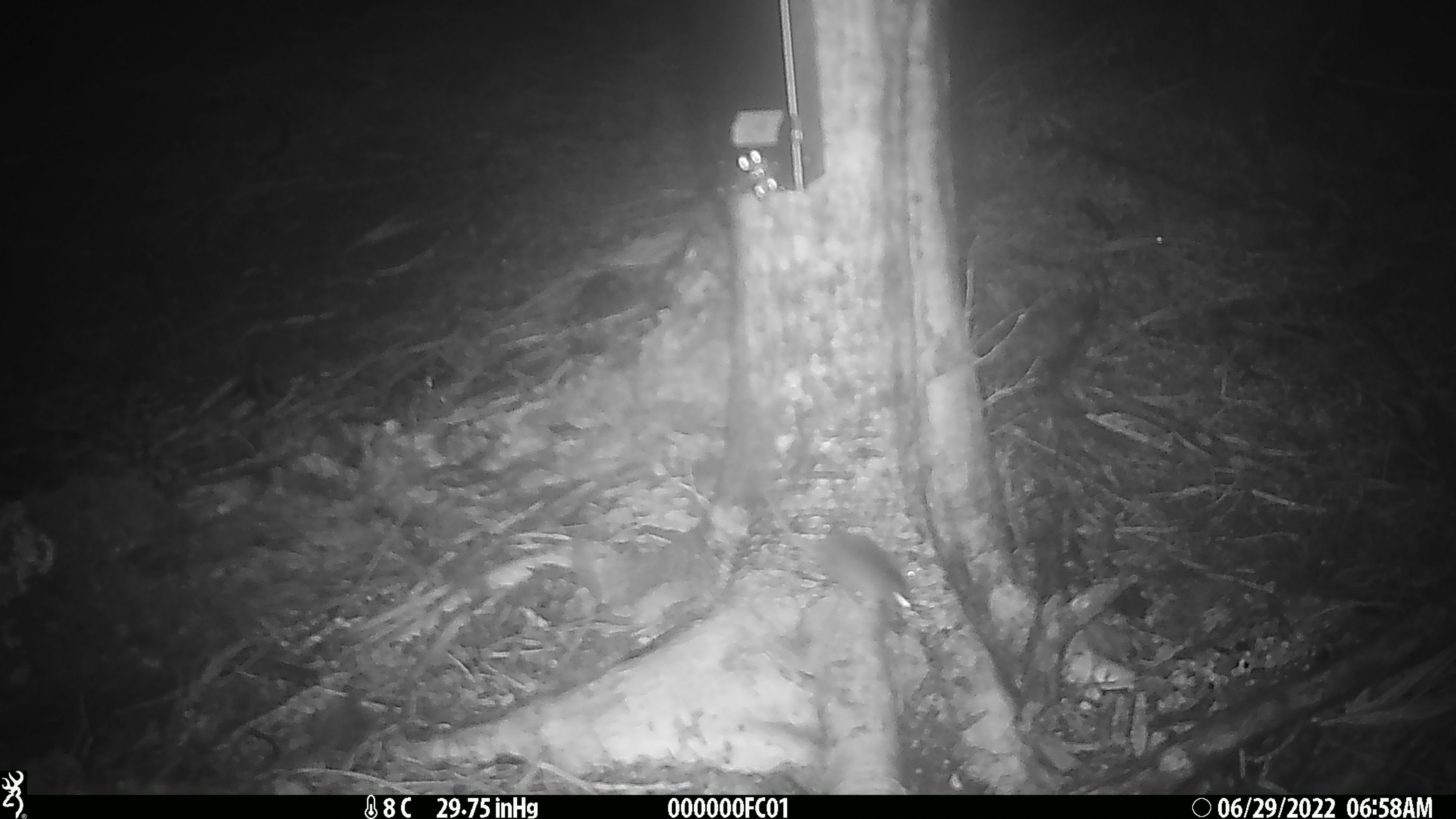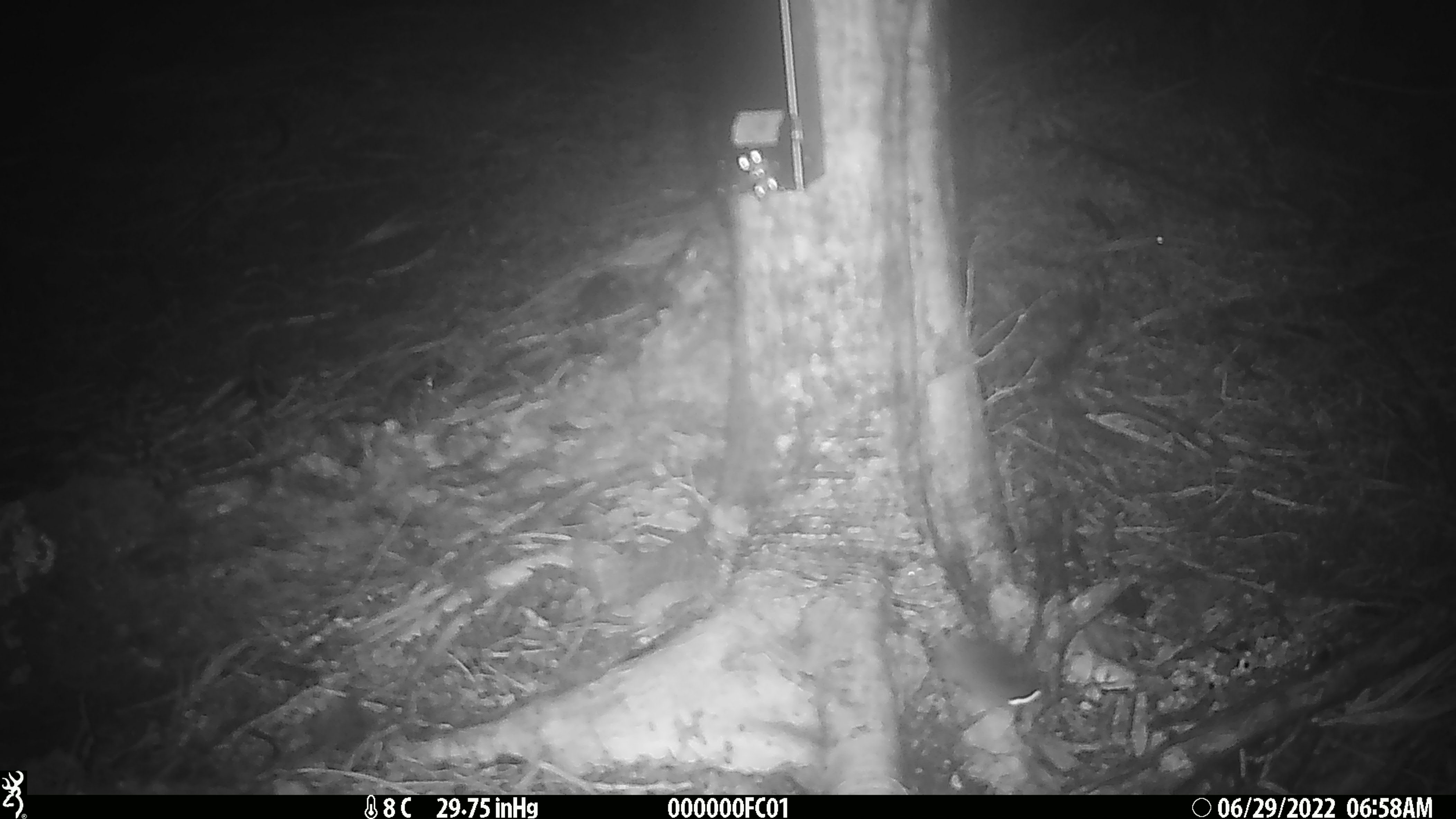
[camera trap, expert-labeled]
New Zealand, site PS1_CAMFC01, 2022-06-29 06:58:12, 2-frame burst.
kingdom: Animalia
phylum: Chordata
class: Mammalia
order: Rodentia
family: Muridae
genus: Mus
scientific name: Mus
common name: mouse